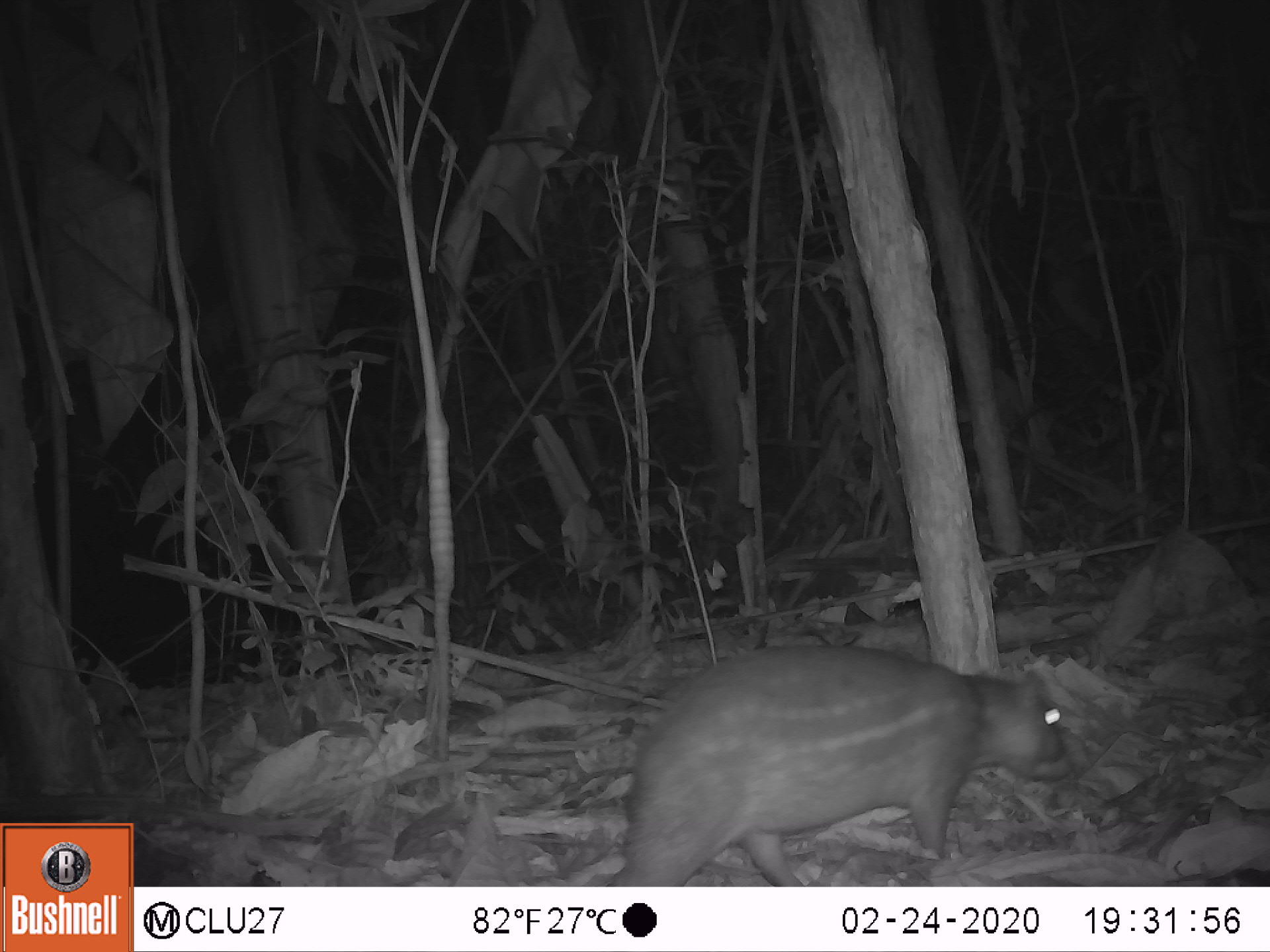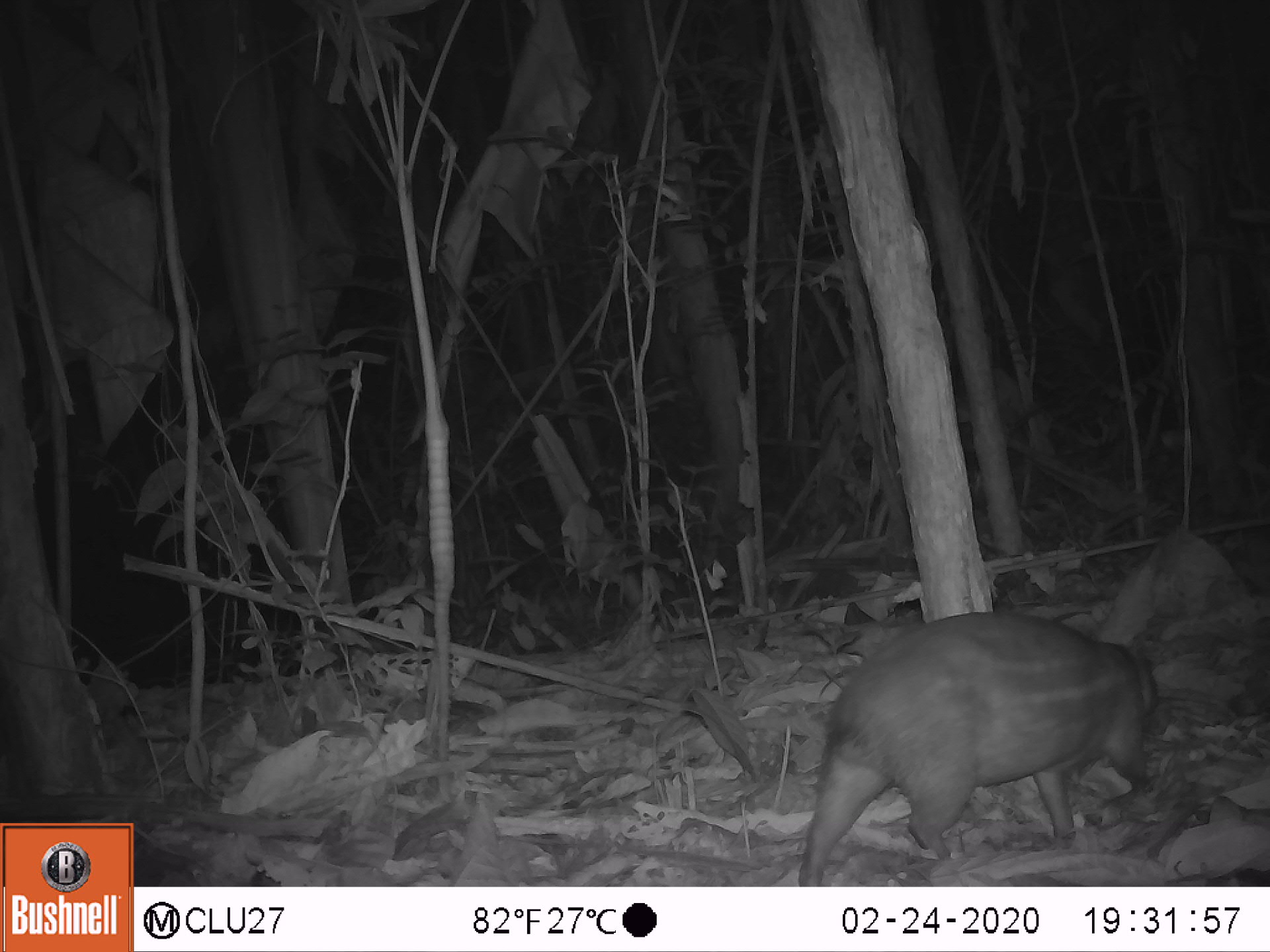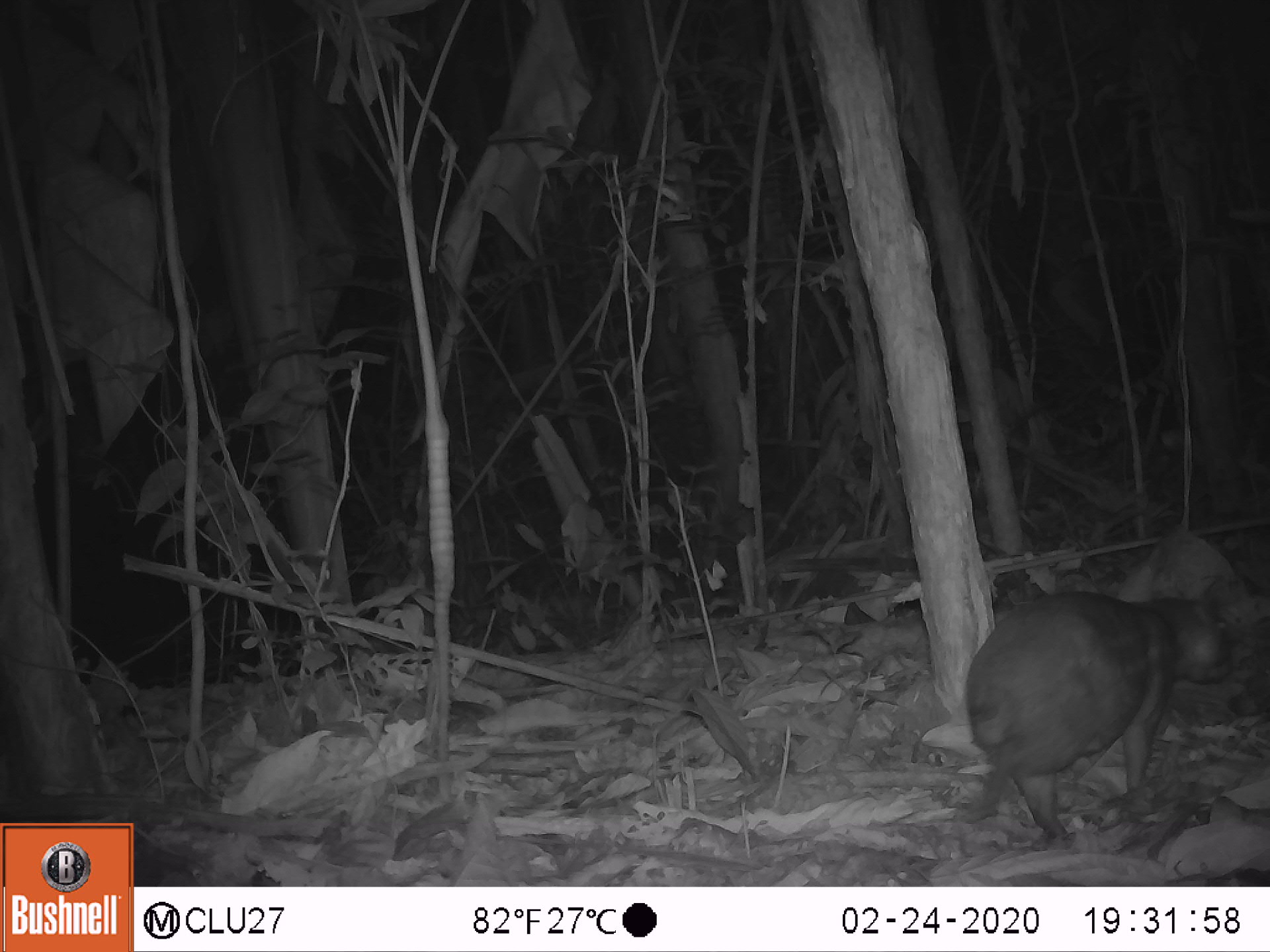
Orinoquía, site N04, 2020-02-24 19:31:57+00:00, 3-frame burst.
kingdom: Animalia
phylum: Chordata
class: Mammalia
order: Rodentia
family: Cuniculidae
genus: Cuniculus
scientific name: Cuniculus paca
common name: spotted paca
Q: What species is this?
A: Spotted paca (Cuniculus paca).